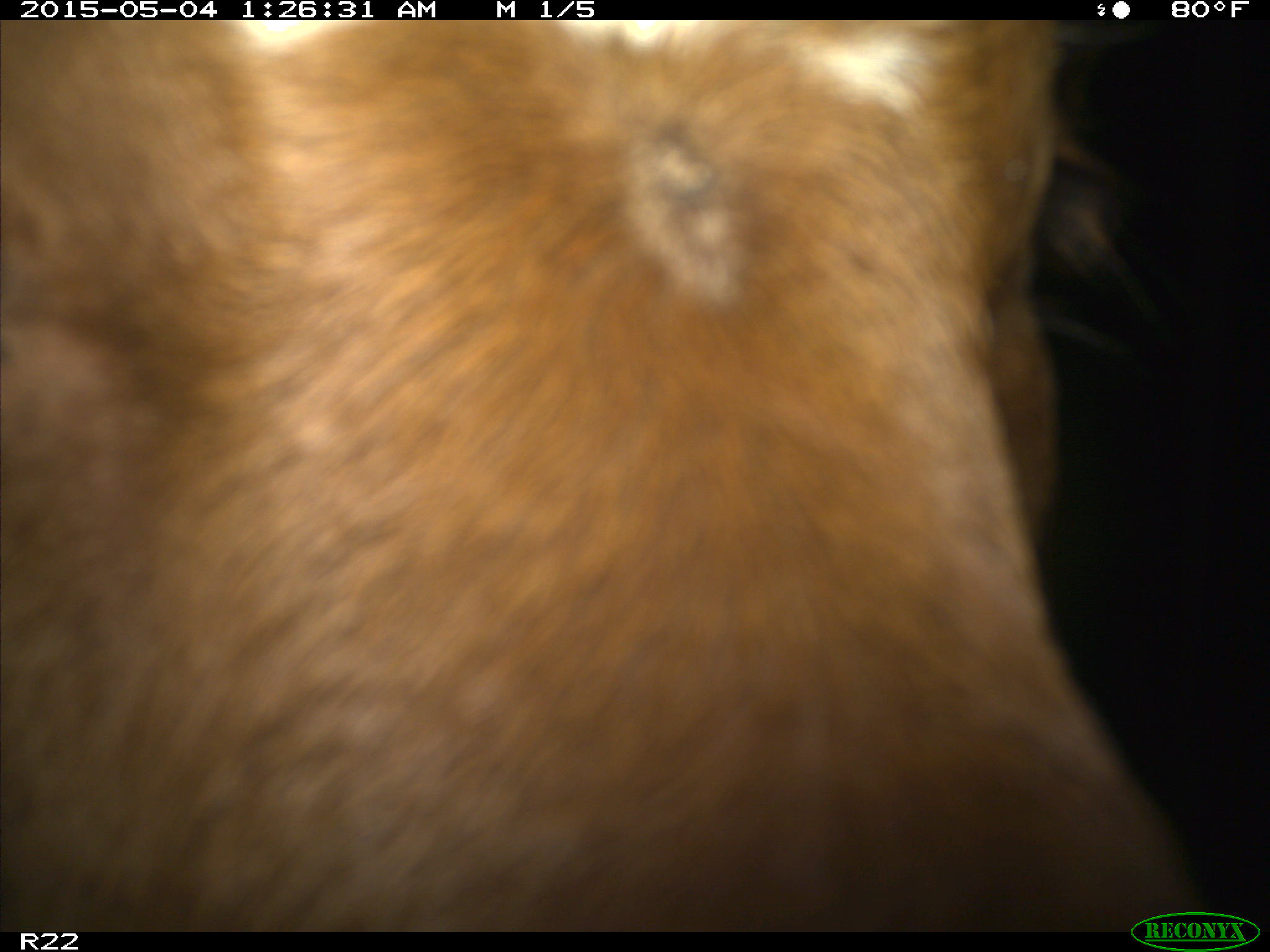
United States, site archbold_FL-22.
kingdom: Animalia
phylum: Chordata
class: Mammalia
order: Artiodactyla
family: Bovidae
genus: Bos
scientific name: Bos taurus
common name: domestic cow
Bos taurus (domestic cow).